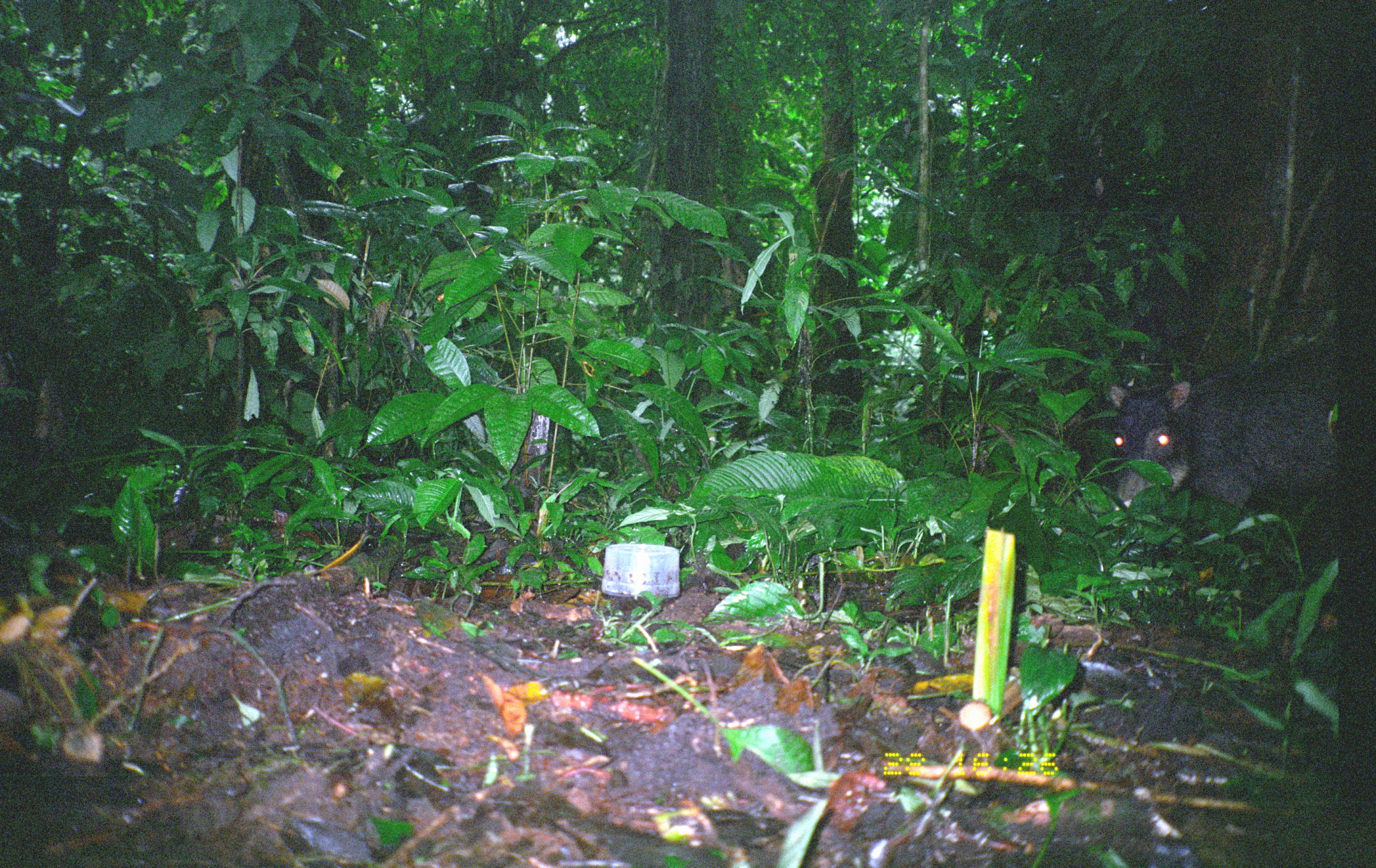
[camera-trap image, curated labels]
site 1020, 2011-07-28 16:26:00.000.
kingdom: Animalia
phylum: Chordata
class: Mammalia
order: Artiodactyla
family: Tayassuidae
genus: Tayassu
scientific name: Tayassu pecari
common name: white-lipped peccary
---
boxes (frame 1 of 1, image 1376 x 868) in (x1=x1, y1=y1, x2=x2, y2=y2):
tayassu pecari: (x1=1111, y1=342, x2=1343, y2=509)